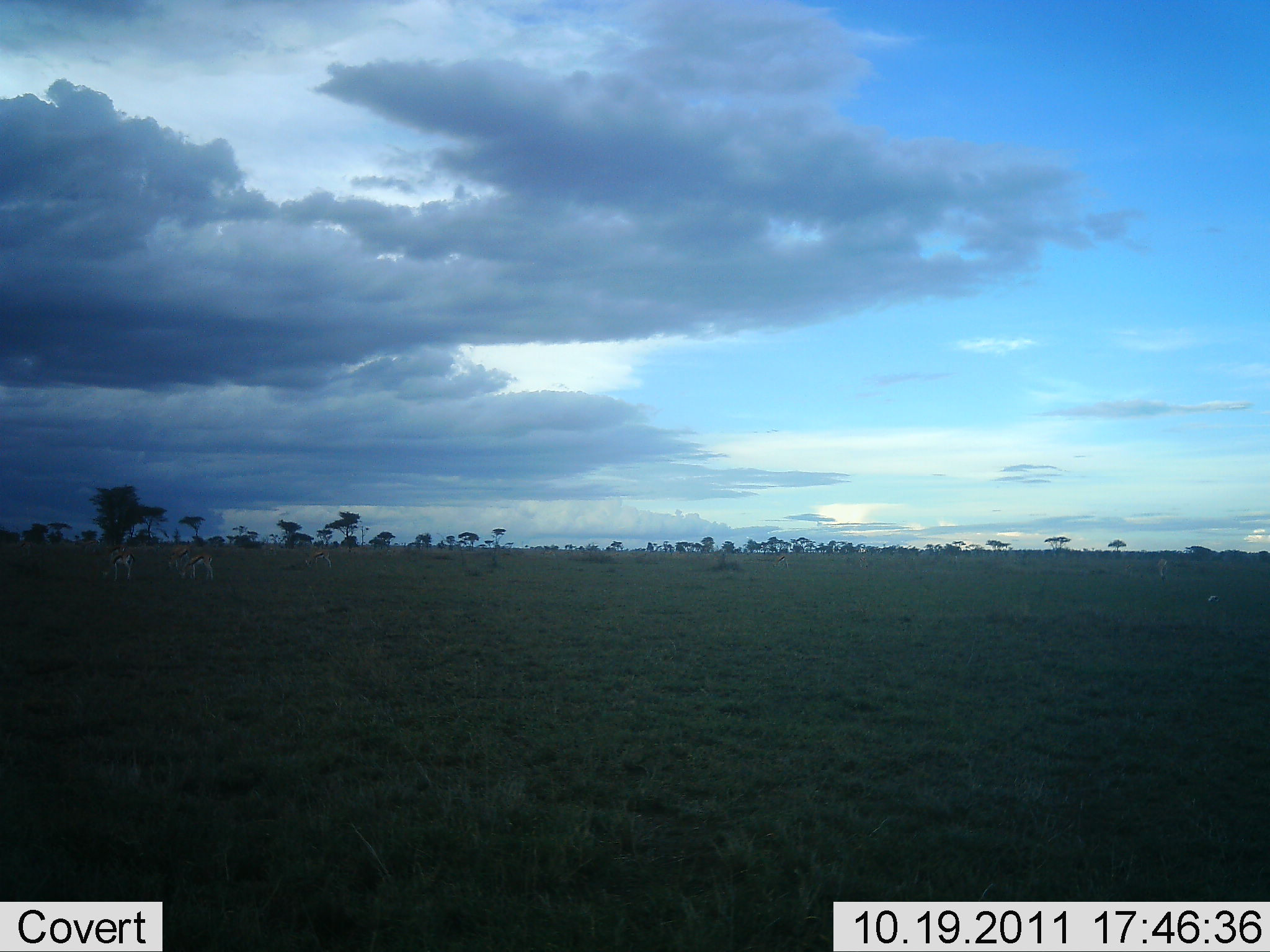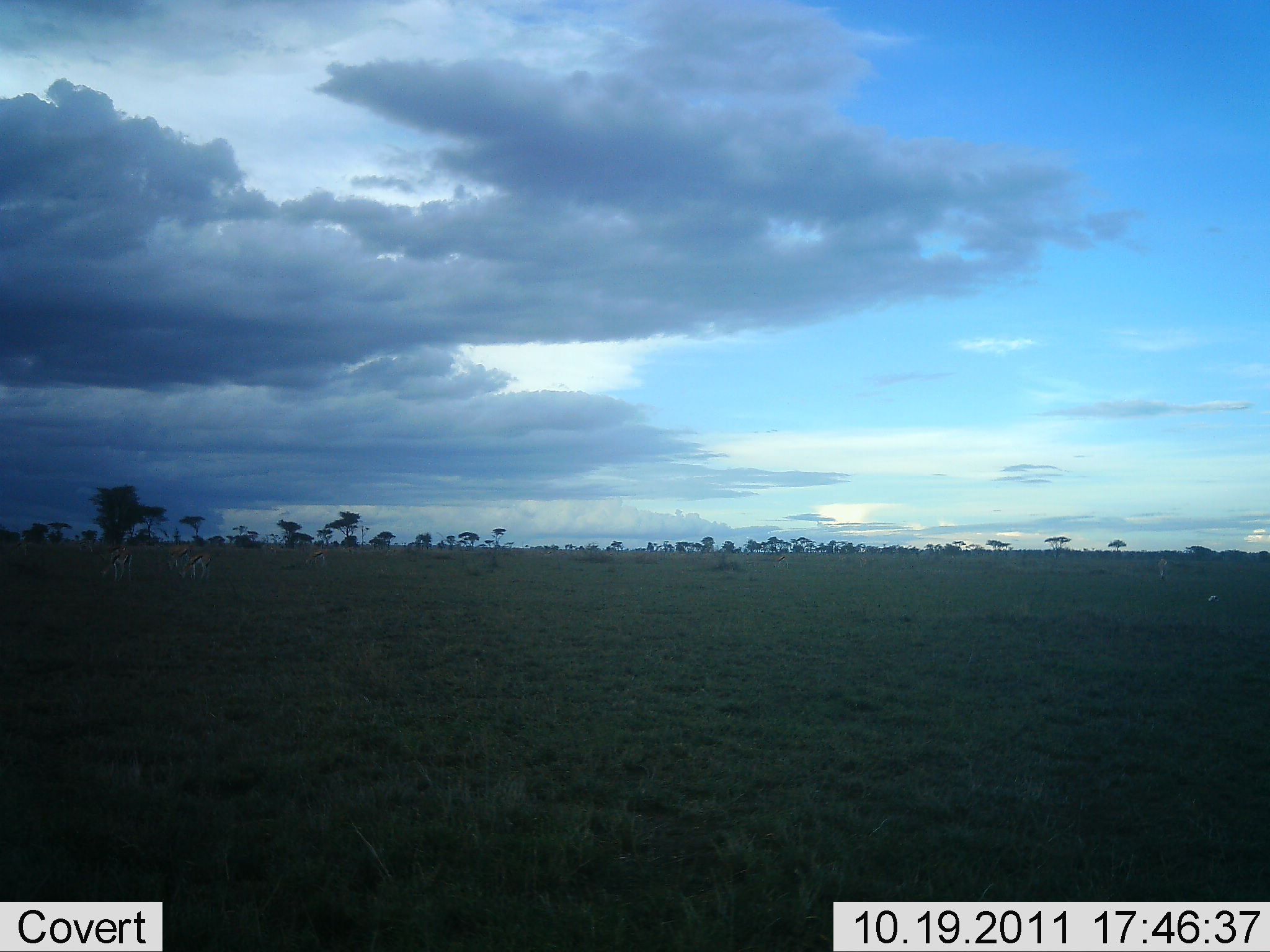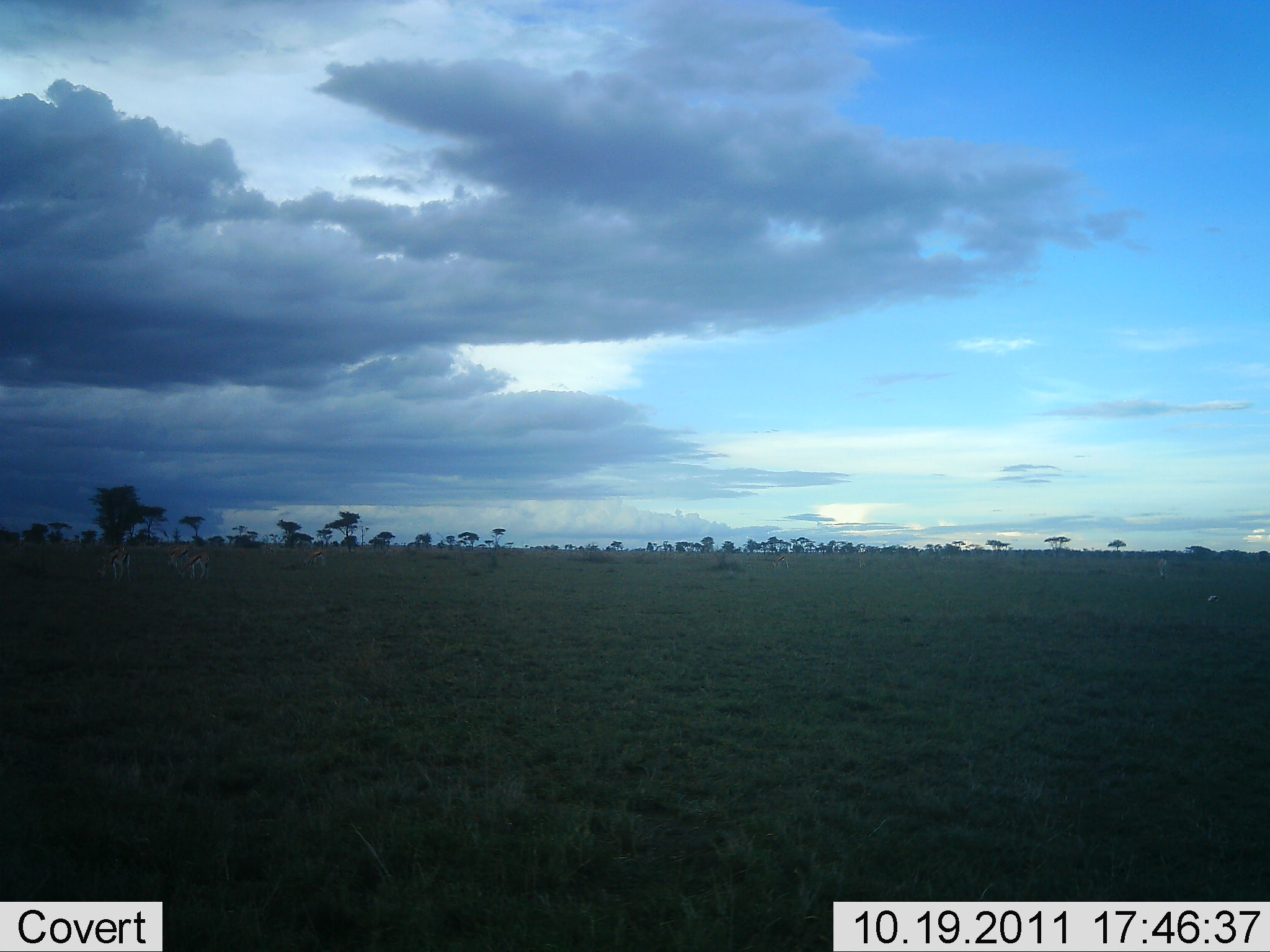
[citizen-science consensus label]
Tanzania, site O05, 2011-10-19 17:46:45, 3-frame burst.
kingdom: Animalia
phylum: Chordata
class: Mammalia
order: Artiodactyla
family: Bovidae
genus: Eudorcas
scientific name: Eudorcas thomsonii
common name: thomson's gazelle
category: gazellethomsons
Gazellethomsons (thomson's gazelle) (Eudorcas thomsonii), count 5. Behavior (volunteer vote fractions): standing 58%, resting 0%, moving 8%, interacting 0%. Young present (vote fraction): 0%. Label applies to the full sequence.